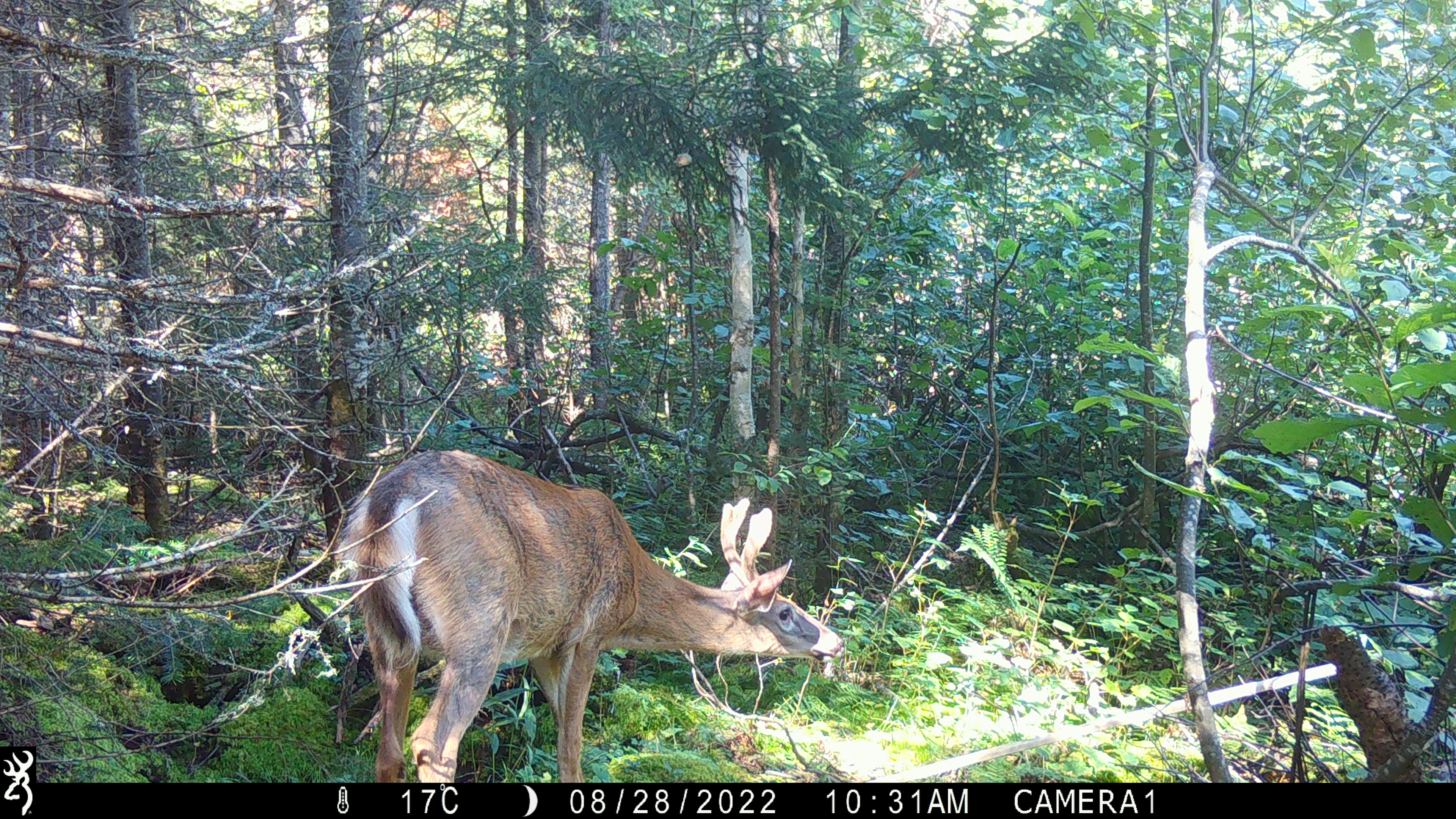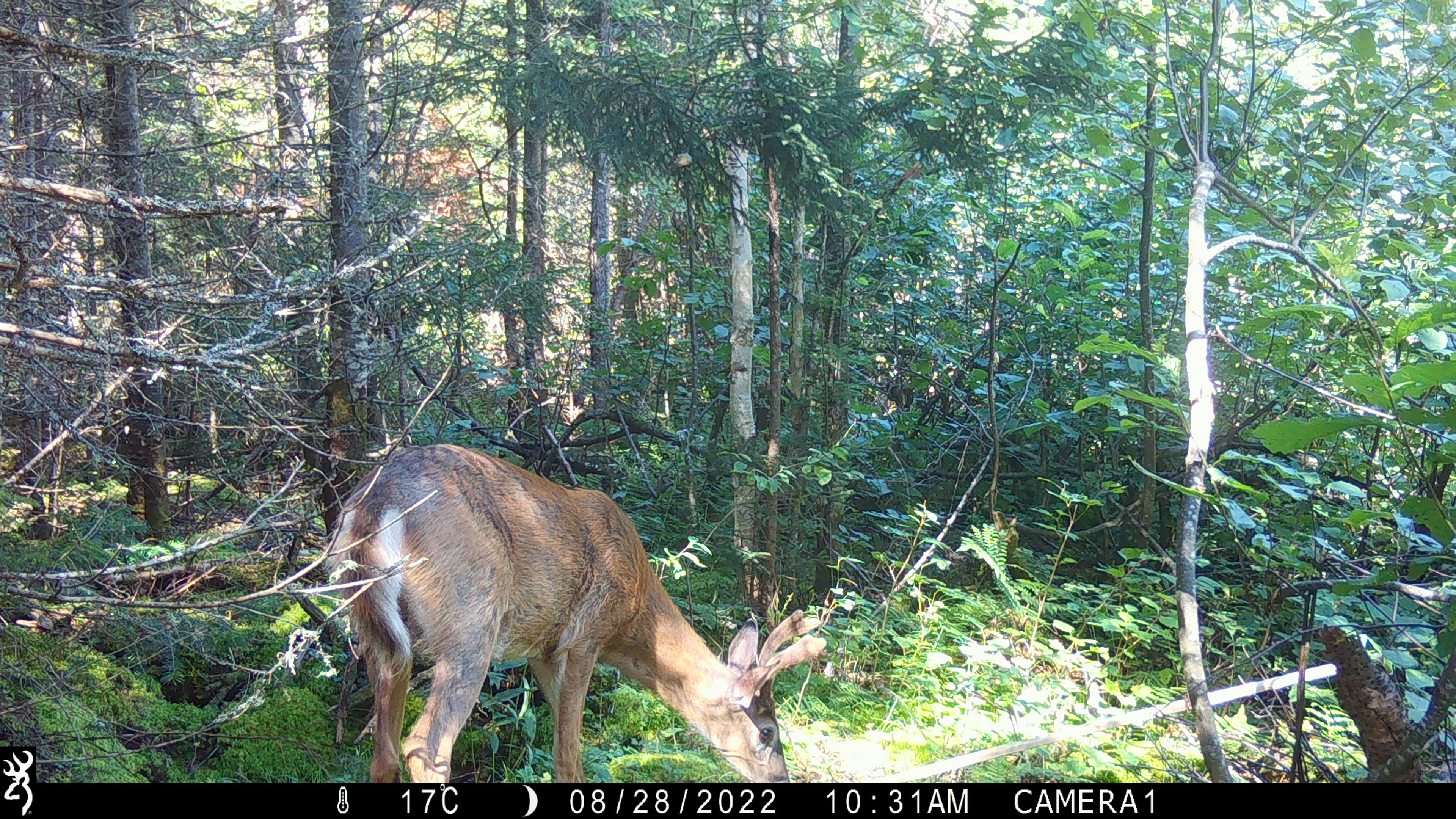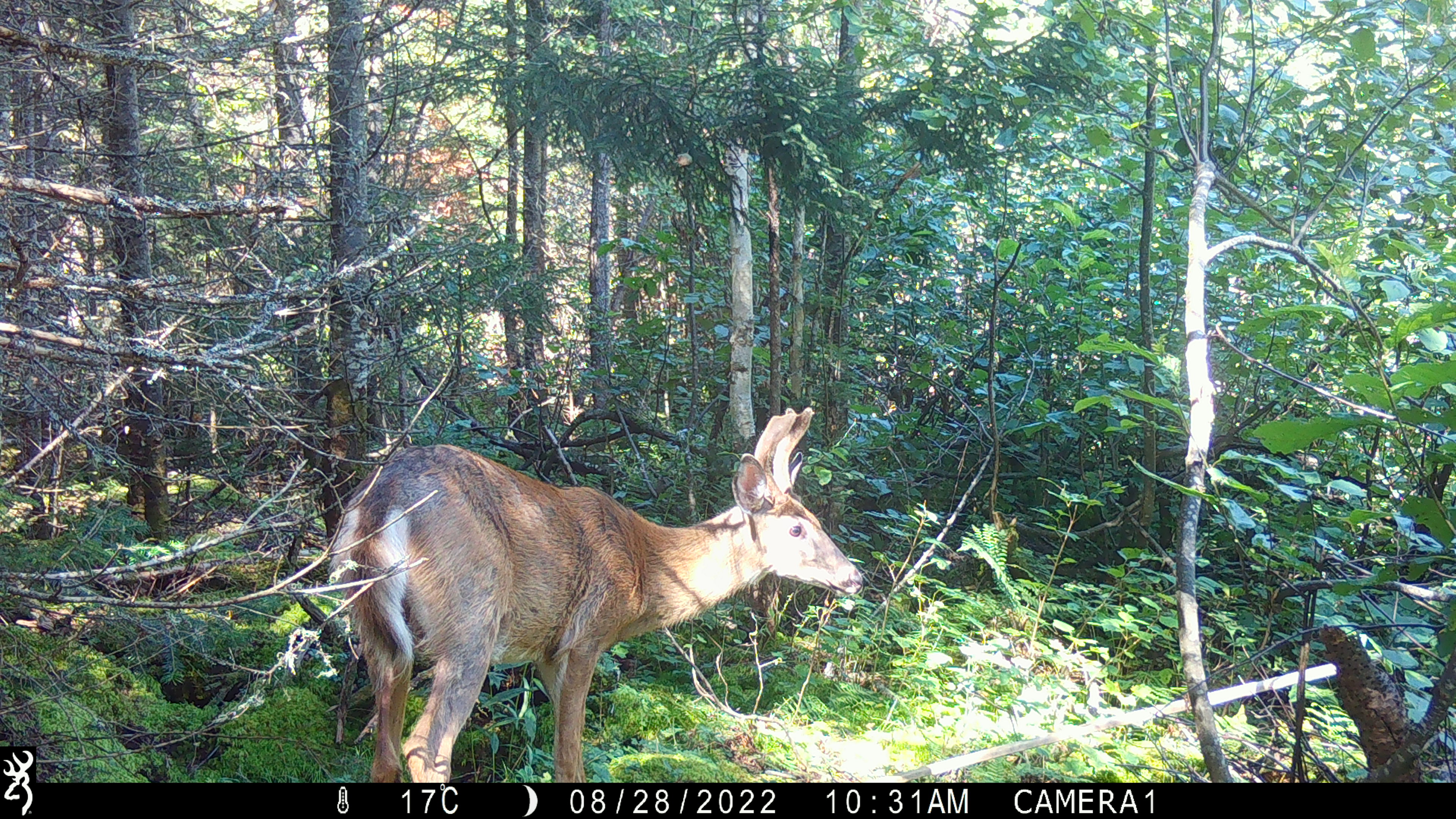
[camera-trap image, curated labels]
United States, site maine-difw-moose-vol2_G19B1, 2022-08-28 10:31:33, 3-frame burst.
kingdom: Animalia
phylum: Chordata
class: Mammalia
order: Artiodactyla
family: Cervidae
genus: Odocoileus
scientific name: Odocoileus virginianus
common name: white-tailed deer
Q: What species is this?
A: White-tailed deer (Odocoileus virginianus).